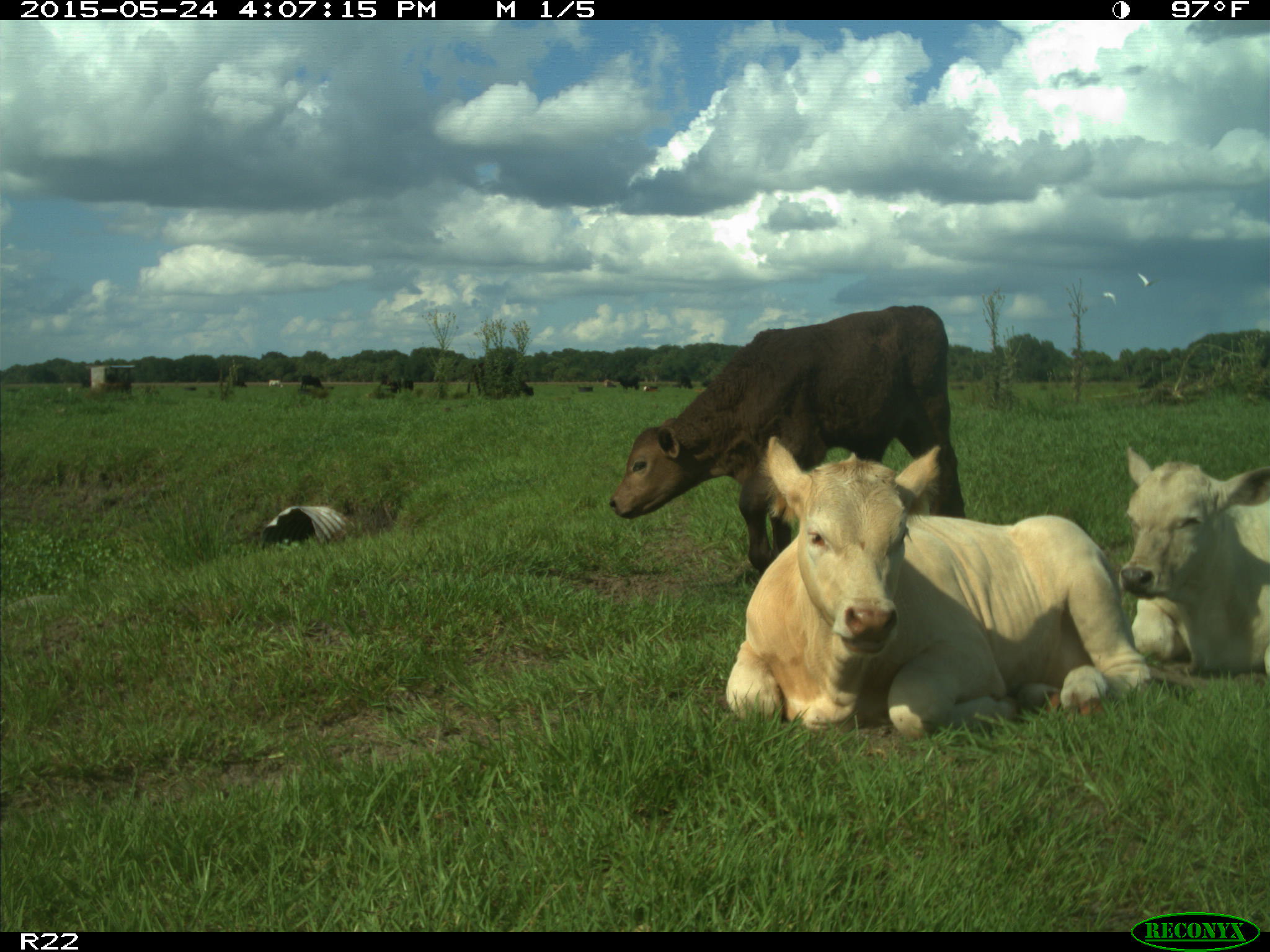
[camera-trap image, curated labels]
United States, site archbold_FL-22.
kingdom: Animalia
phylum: Chordata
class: Mammalia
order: Artiodactyla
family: Bovidae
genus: Bos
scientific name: Bos taurus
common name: domestic cow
Bos taurus (domestic cow).